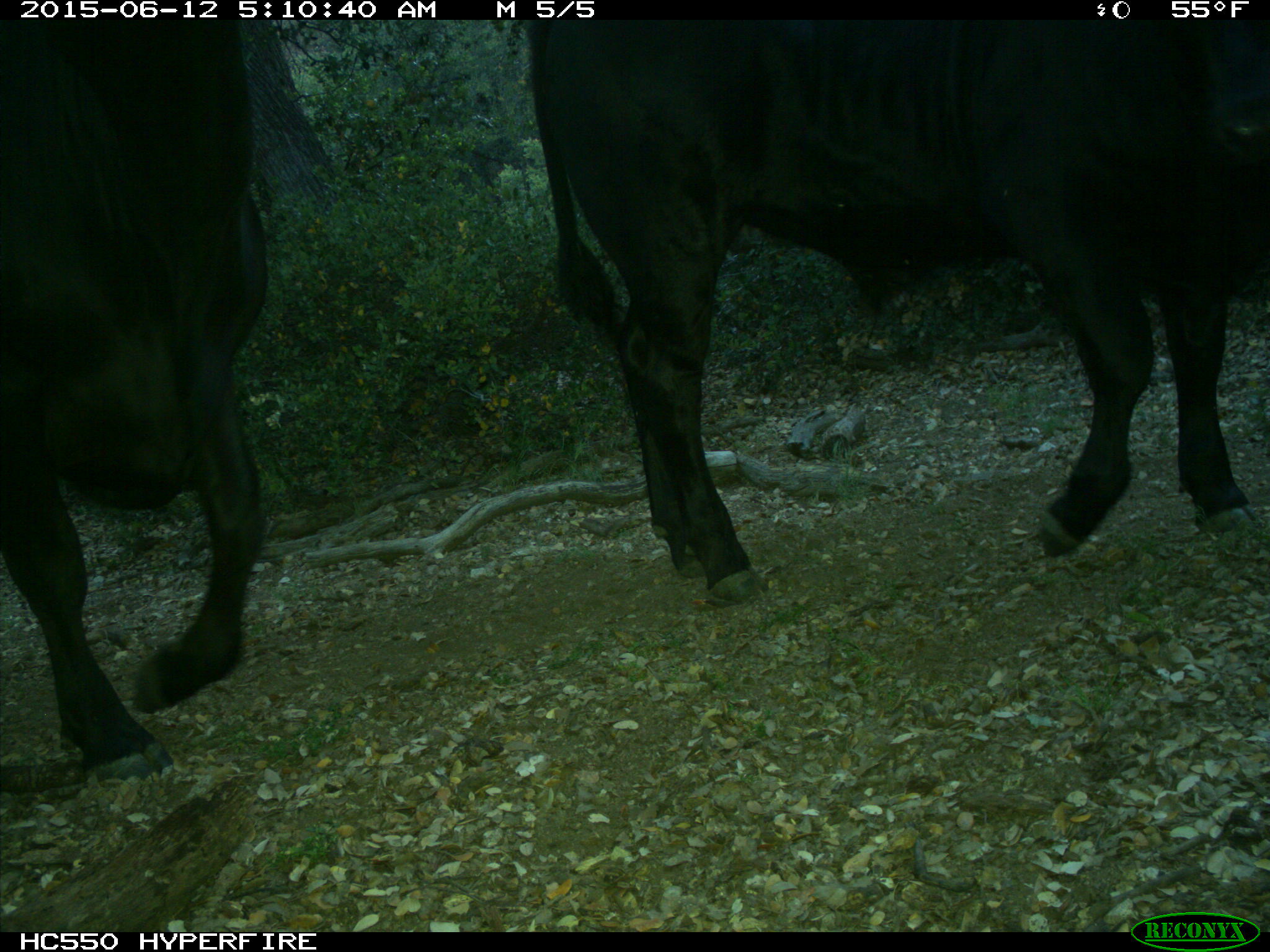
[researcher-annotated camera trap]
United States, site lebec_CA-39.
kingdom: Animalia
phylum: Chordata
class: Mammalia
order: Artiodactyla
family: Bovidae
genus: Bos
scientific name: Bos taurus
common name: domestic cow